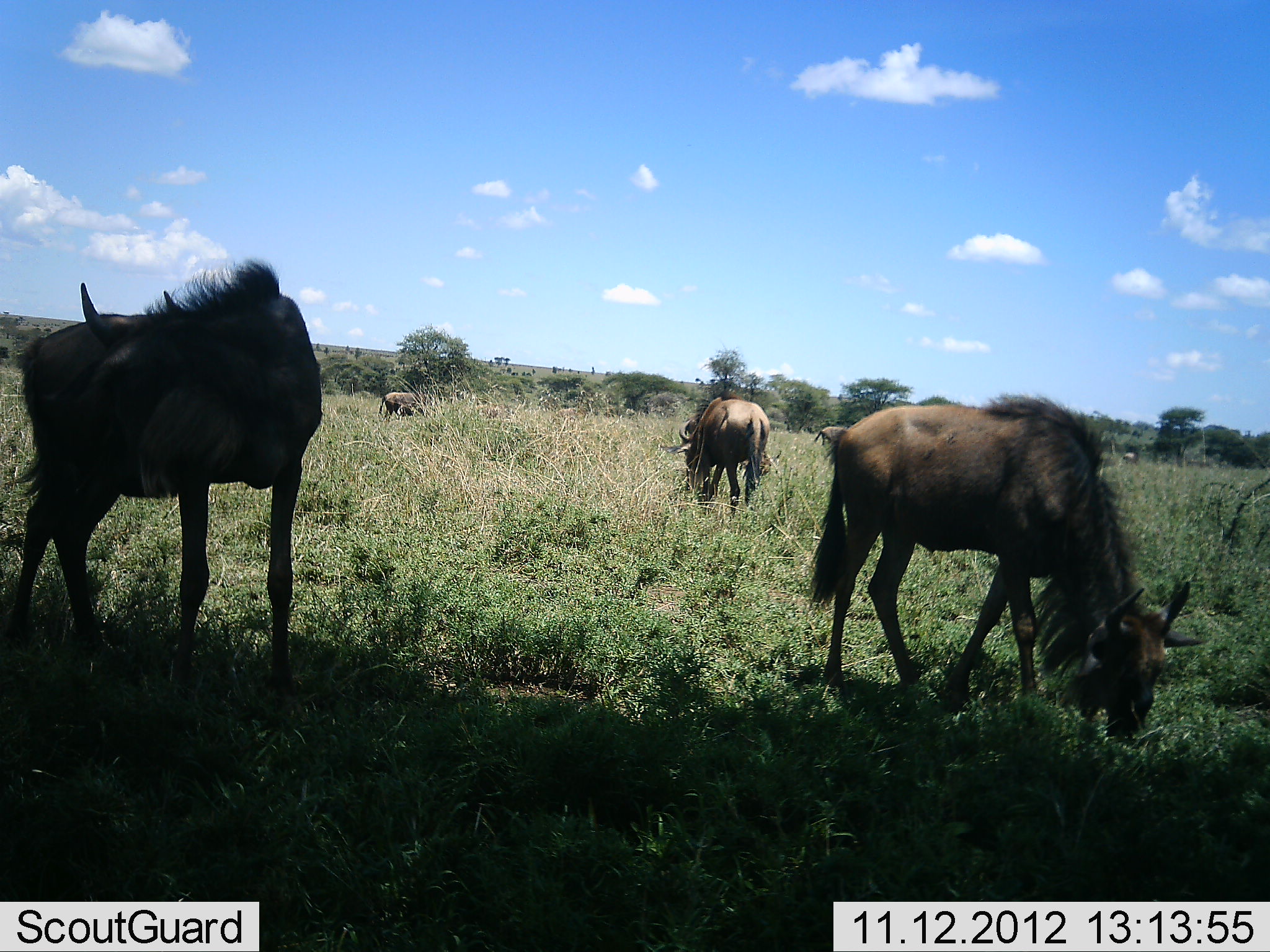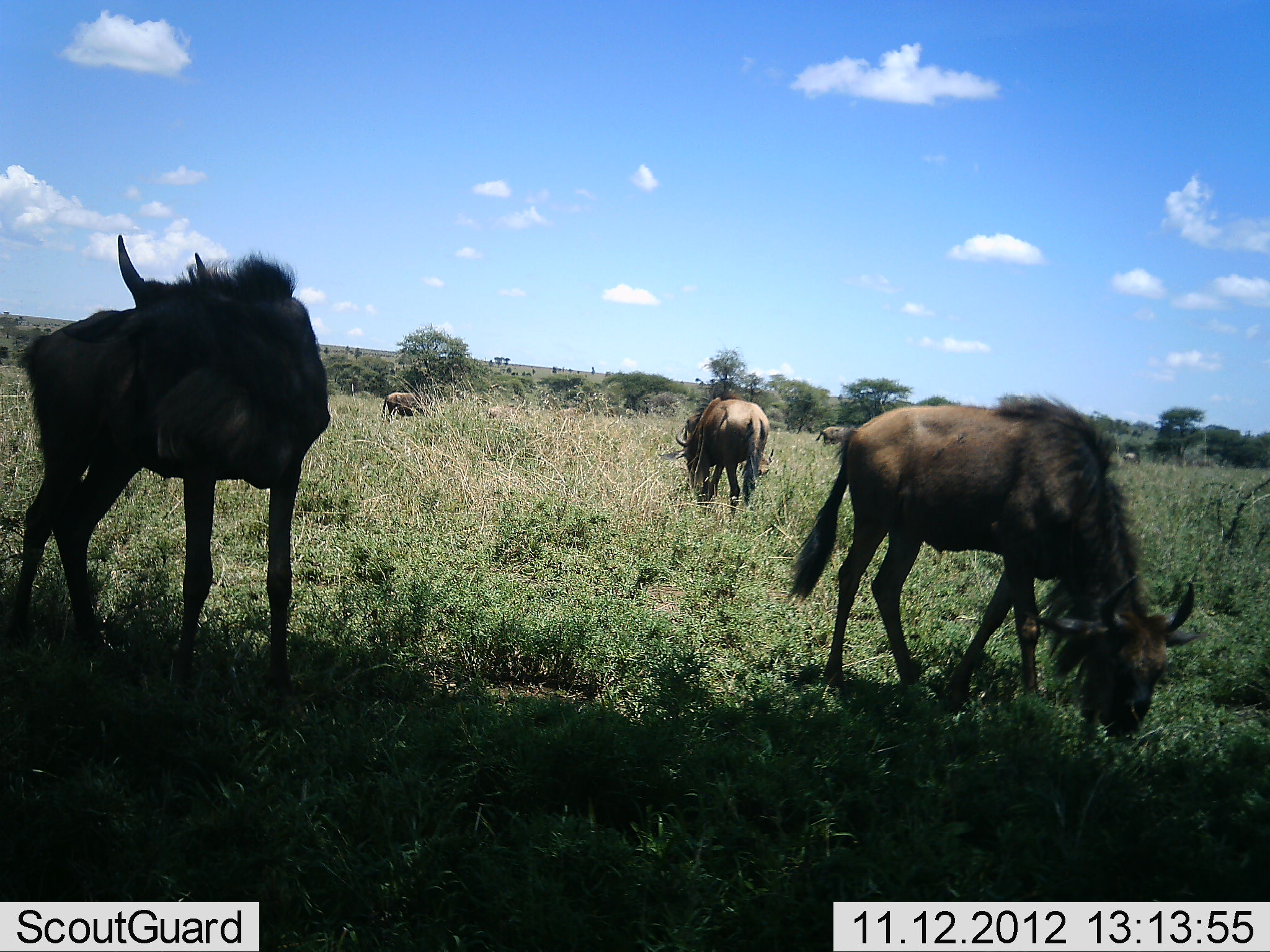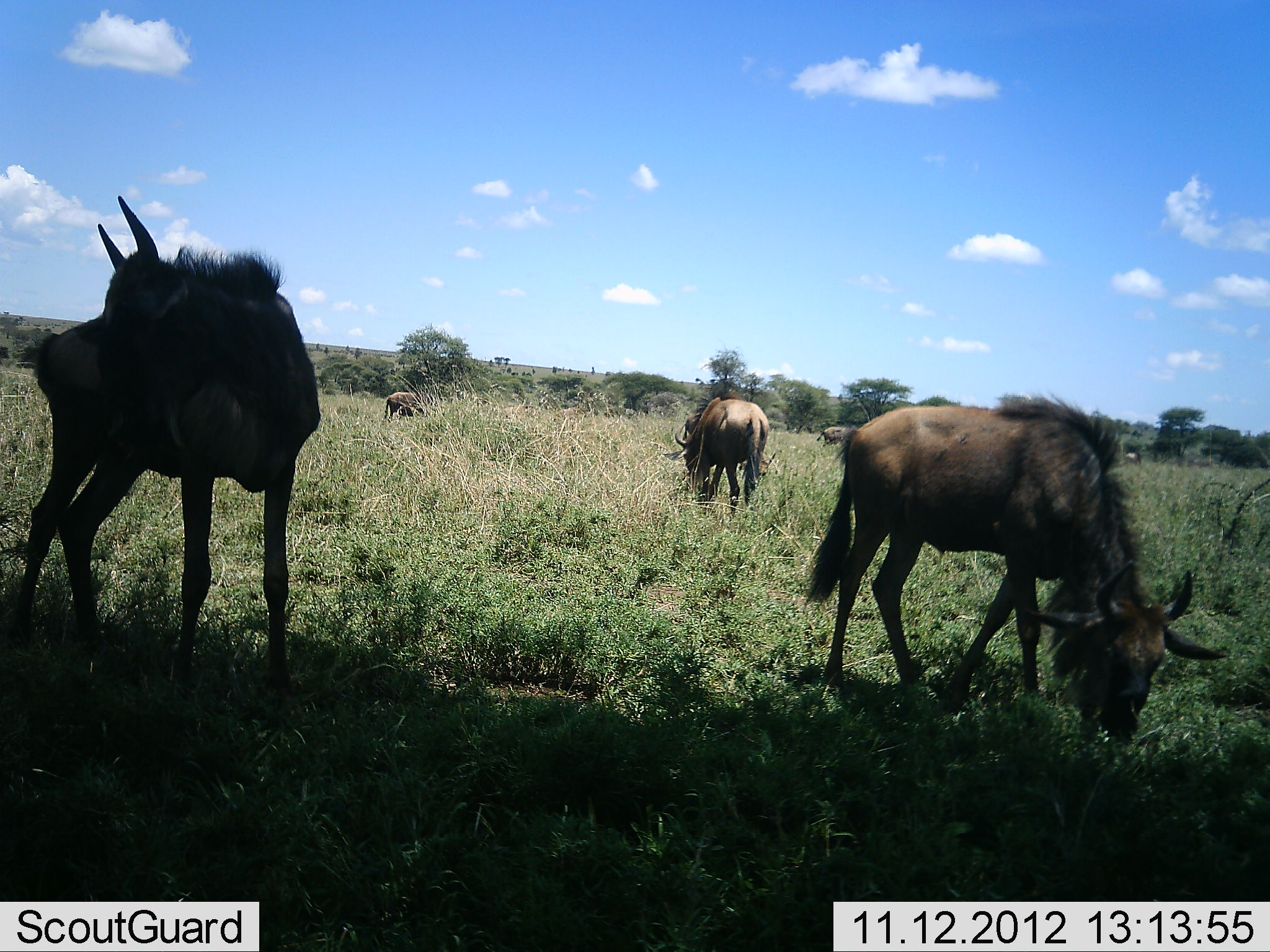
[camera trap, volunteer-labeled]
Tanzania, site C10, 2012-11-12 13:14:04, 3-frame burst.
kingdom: Animalia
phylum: Chordata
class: Mammalia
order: Artiodactyla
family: Bovidae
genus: Connochaetes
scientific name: Connochaetes taurinus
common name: blue wildebeest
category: wildebeest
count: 5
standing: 80%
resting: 0%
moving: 20%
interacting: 0%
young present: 10%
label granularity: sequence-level